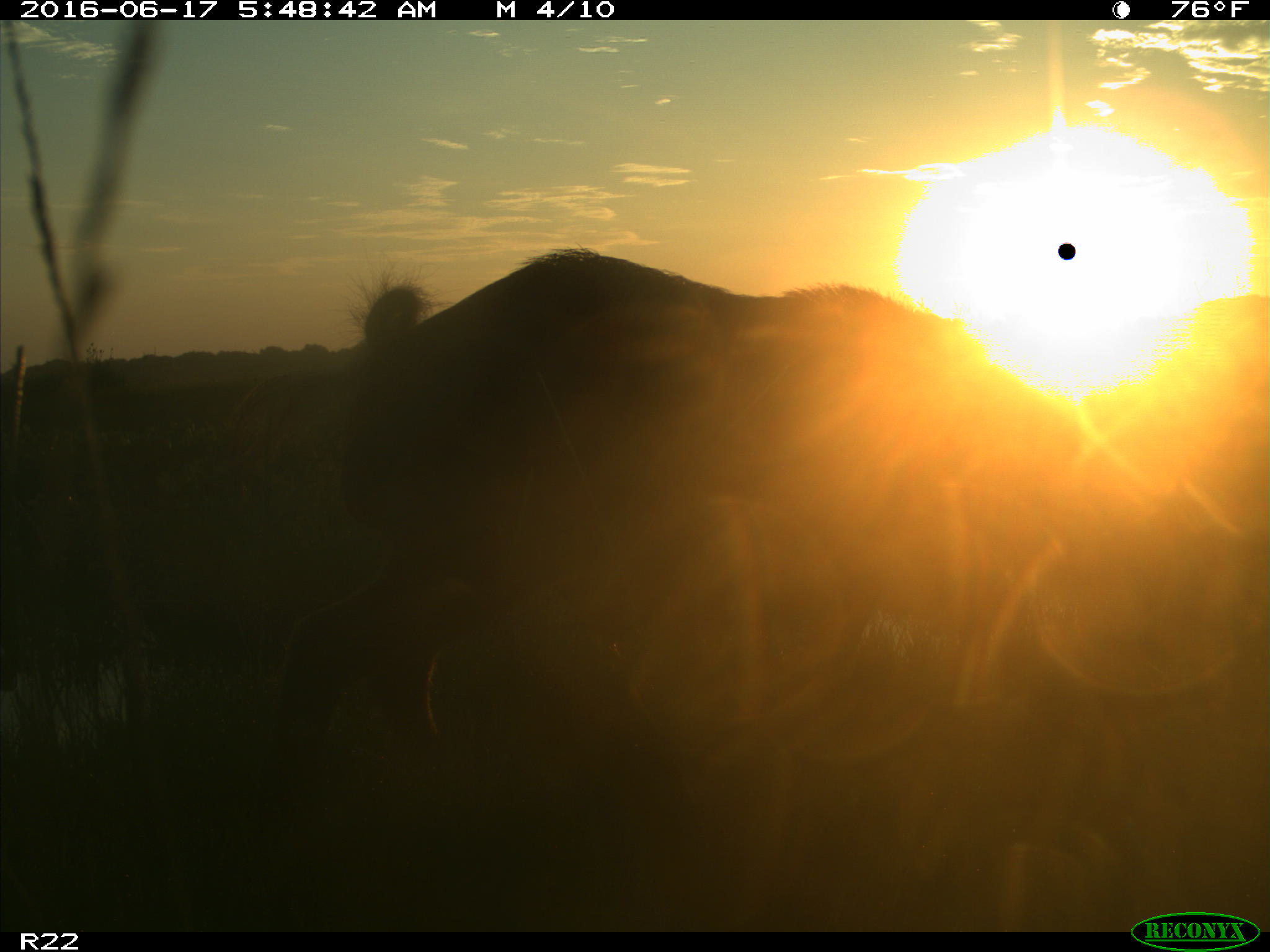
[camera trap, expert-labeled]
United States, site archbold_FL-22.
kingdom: Animalia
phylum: Chordata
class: Mammalia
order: Artiodactyla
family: Suidae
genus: Sus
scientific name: Sus scrofa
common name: wild boar